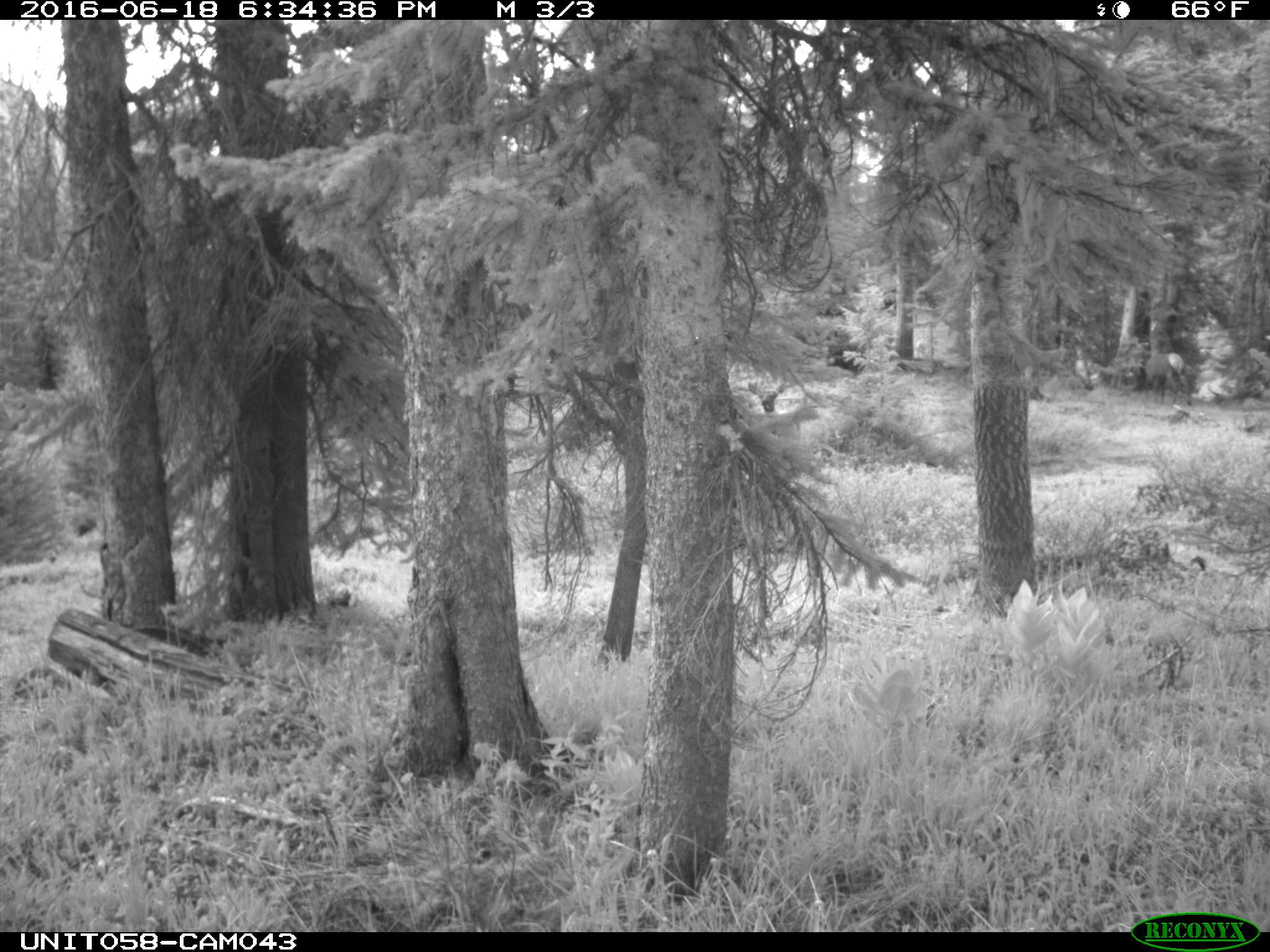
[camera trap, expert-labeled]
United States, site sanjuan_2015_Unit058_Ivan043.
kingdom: Animalia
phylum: Chordata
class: Mammalia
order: Artiodactyla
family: Cervidae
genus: Cervus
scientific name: Cervus elaphus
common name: red deer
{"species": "Cervus elaphus (red deer)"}